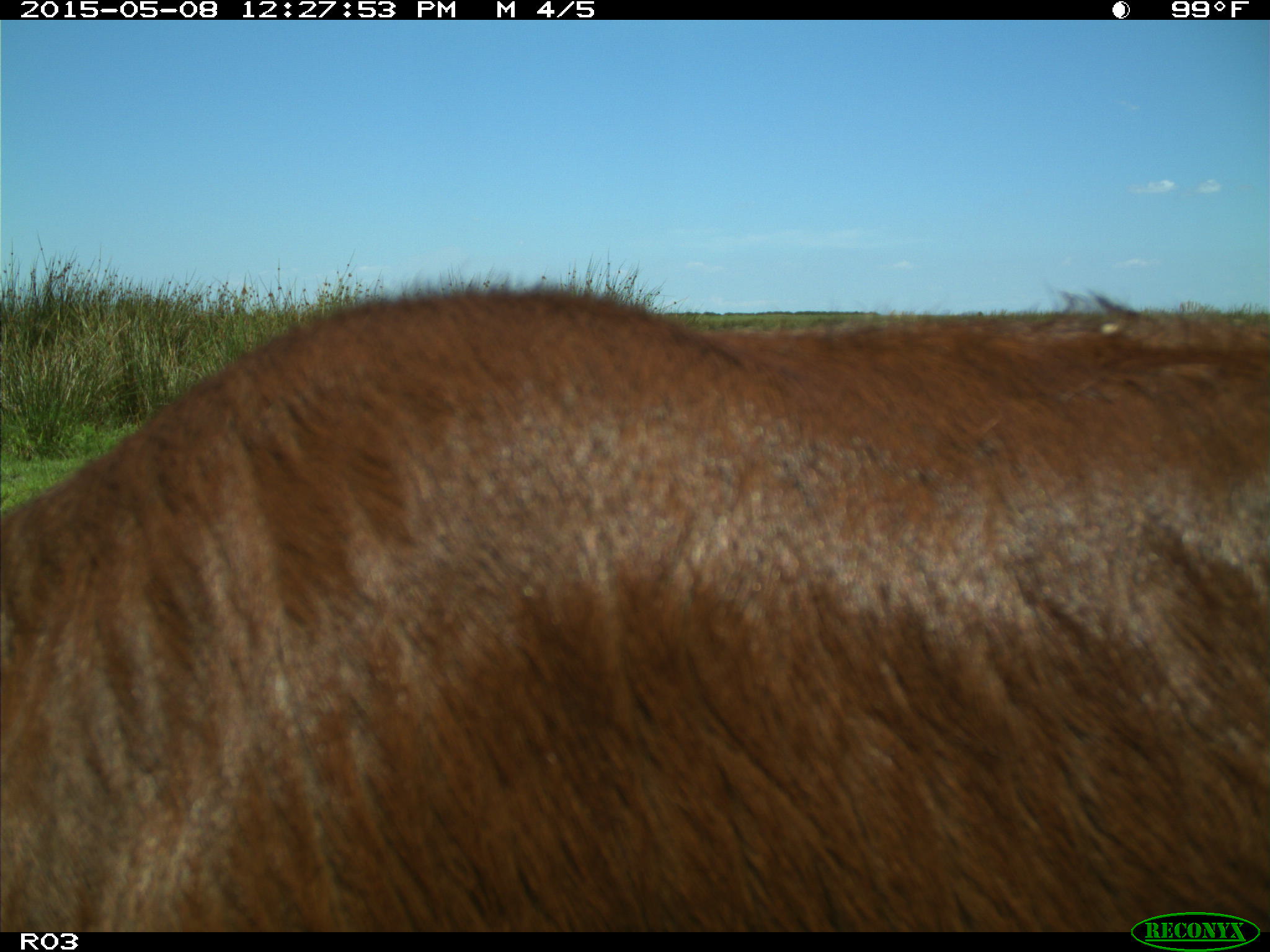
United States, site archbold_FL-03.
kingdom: Animalia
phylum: Chordata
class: Mammalia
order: Artiodactyla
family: Bovidae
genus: Bos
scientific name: Bos taurus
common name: domestic cow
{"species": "Bos taurus (domestic cow)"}